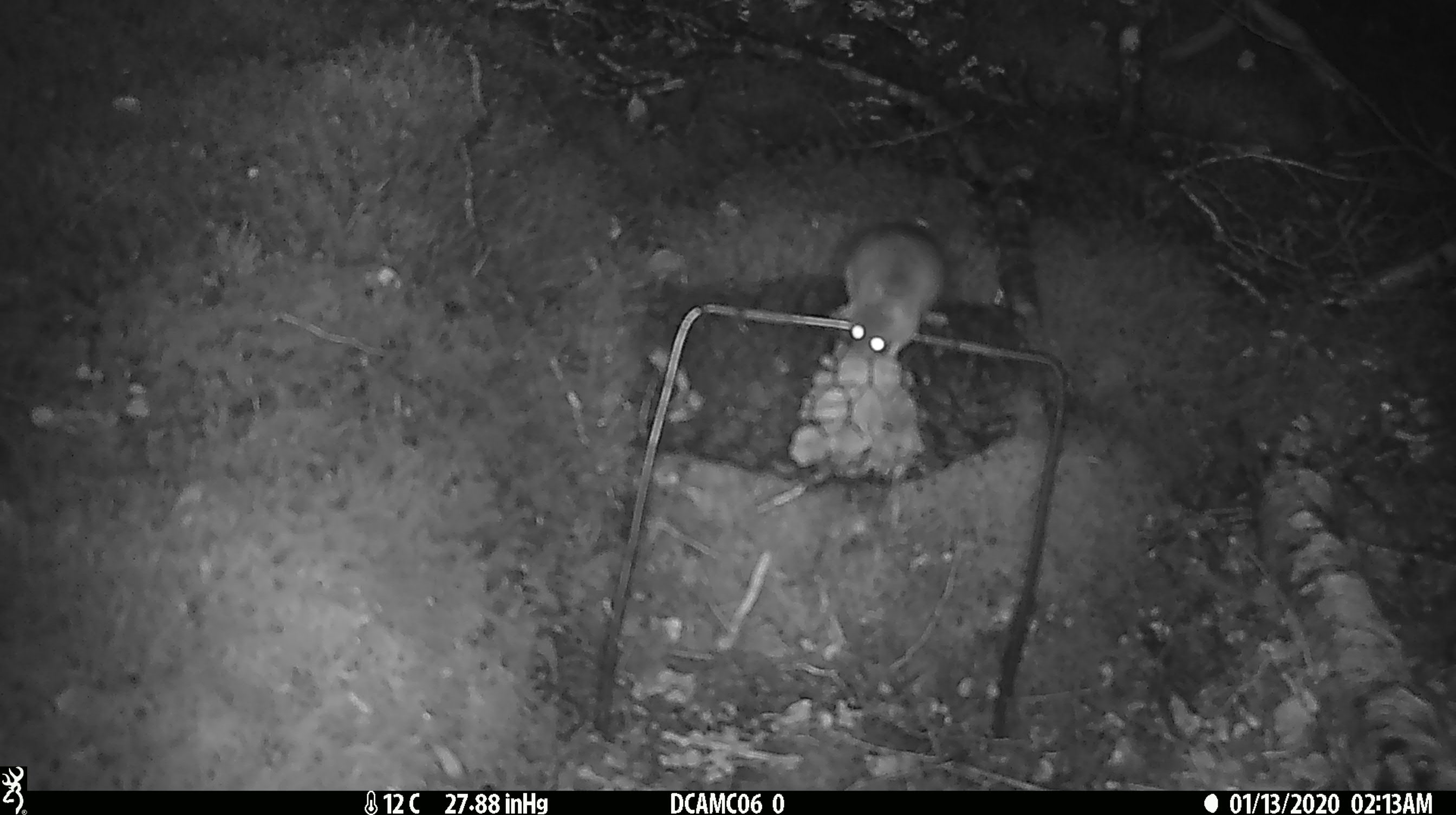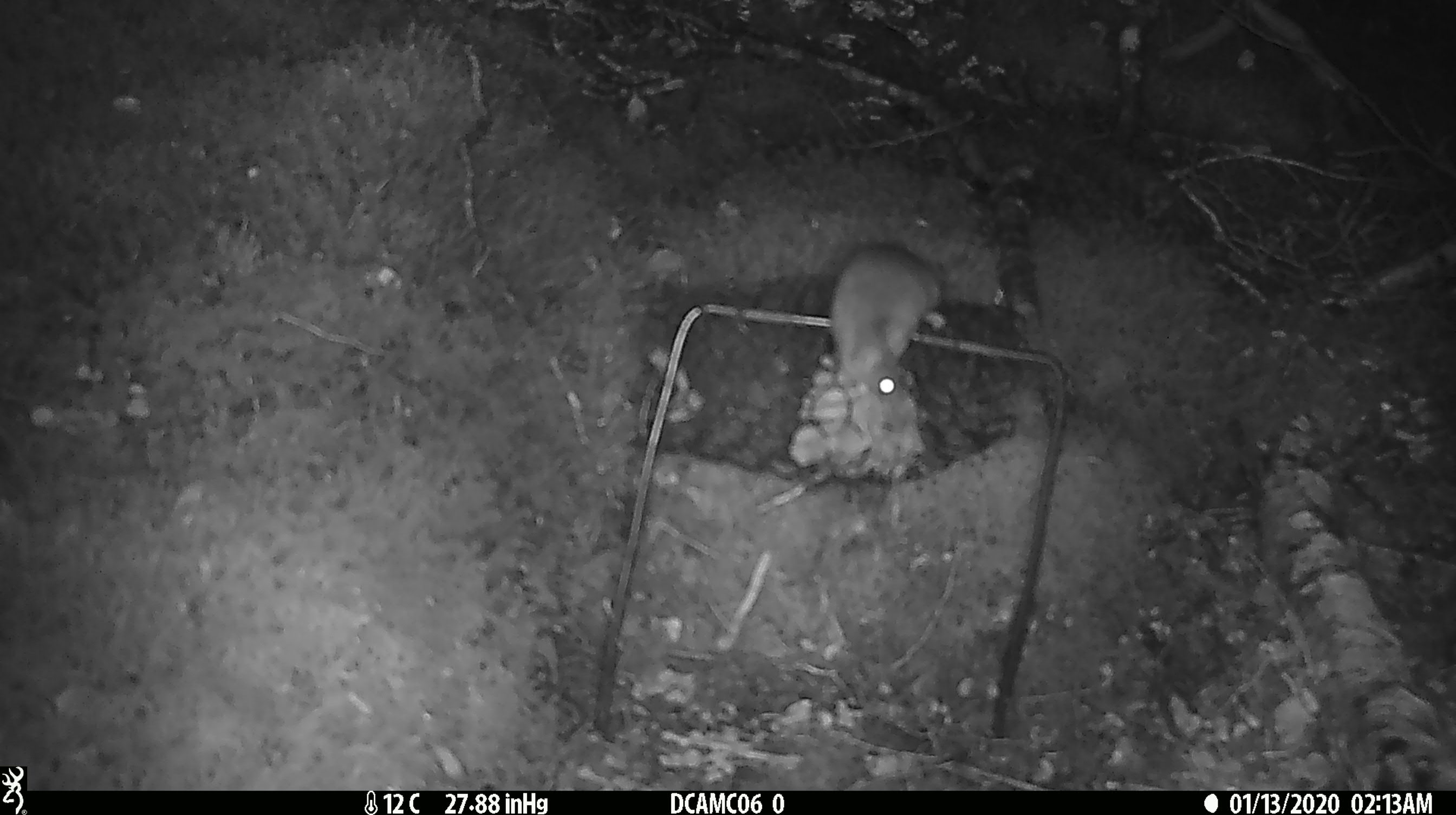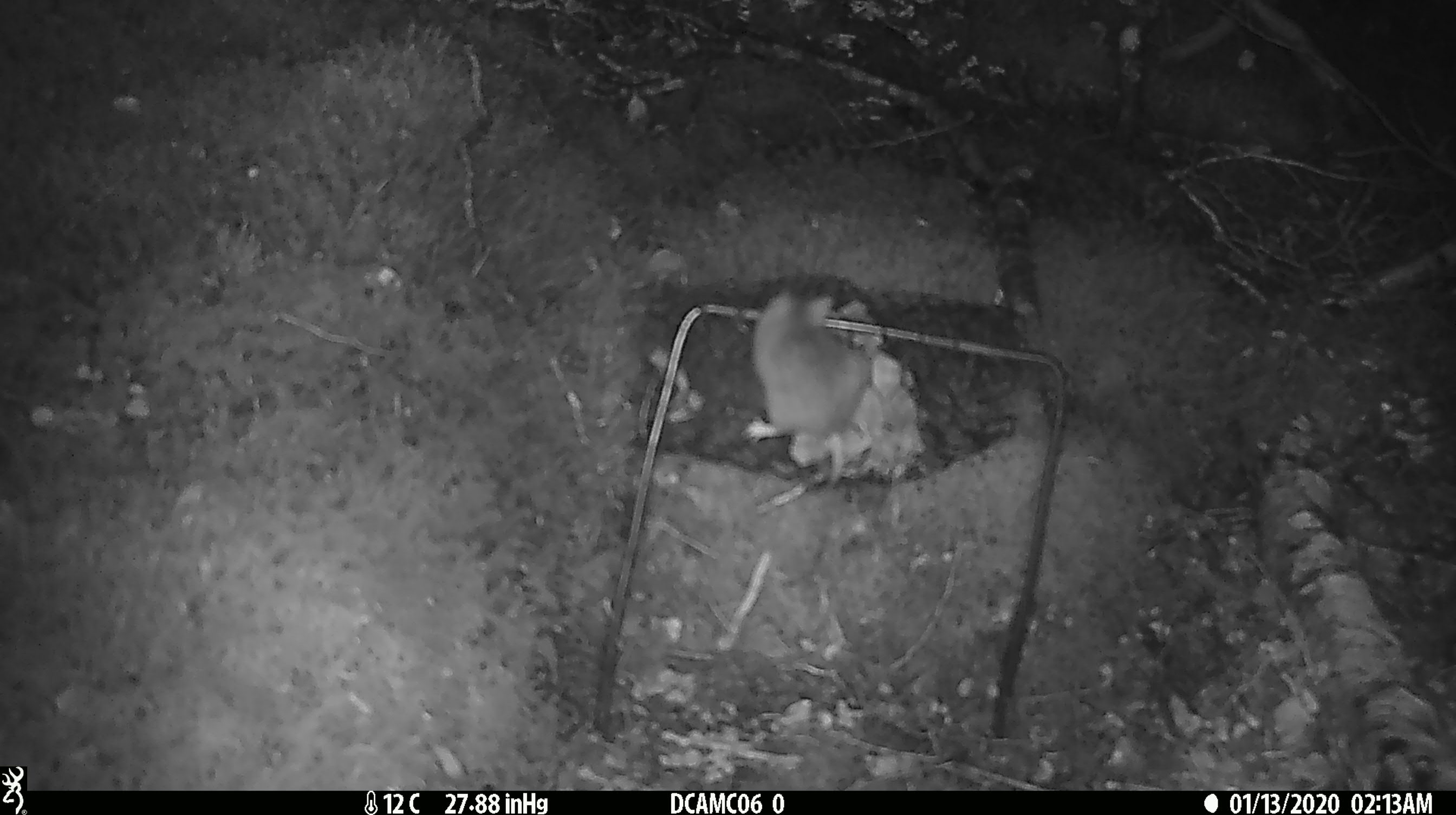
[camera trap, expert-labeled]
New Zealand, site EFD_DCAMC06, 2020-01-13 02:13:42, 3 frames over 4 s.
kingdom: Animalia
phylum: Chordata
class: Mammalia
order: Rodentia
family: Muridae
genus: Mus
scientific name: Mus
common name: mouse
Mouse (Mus).